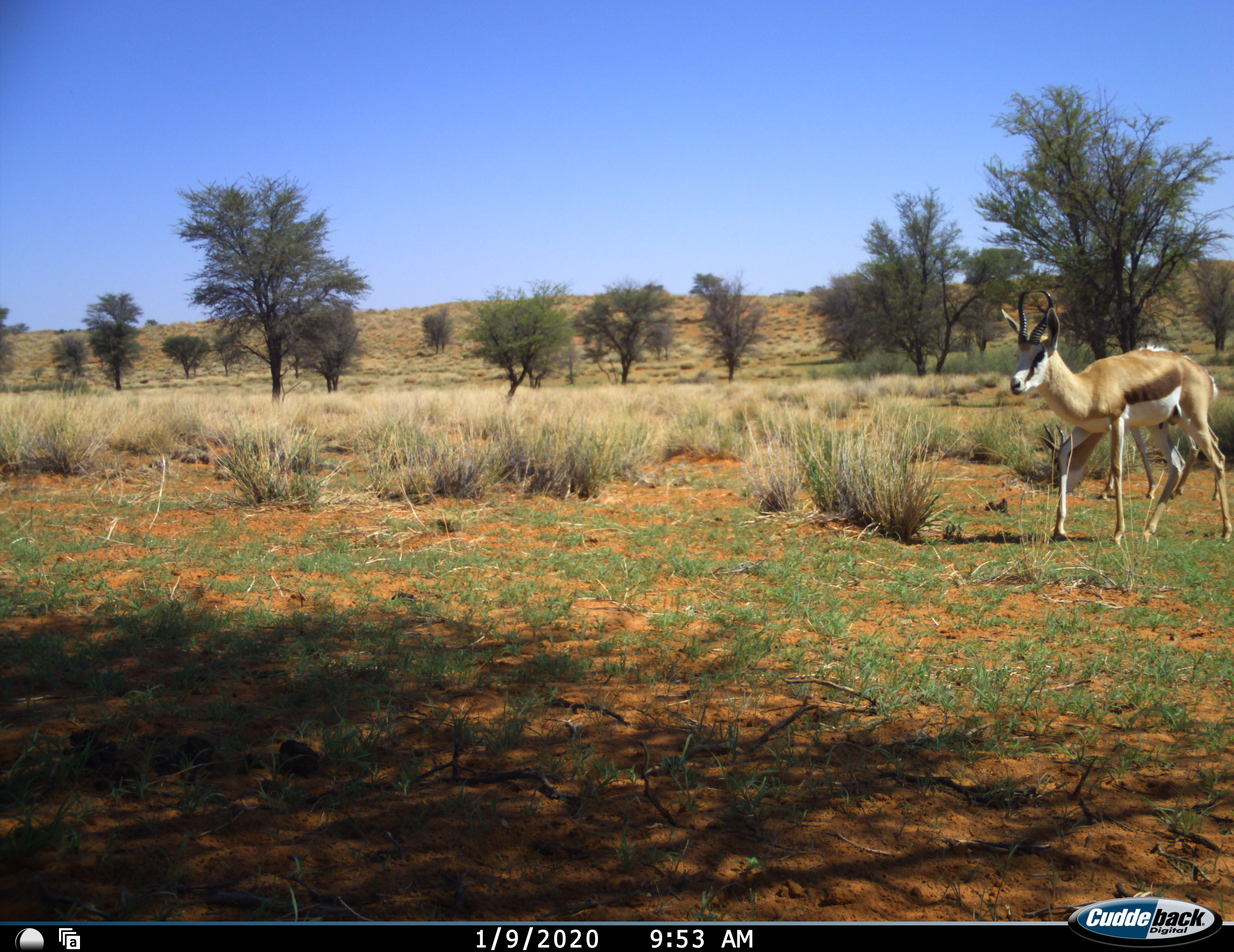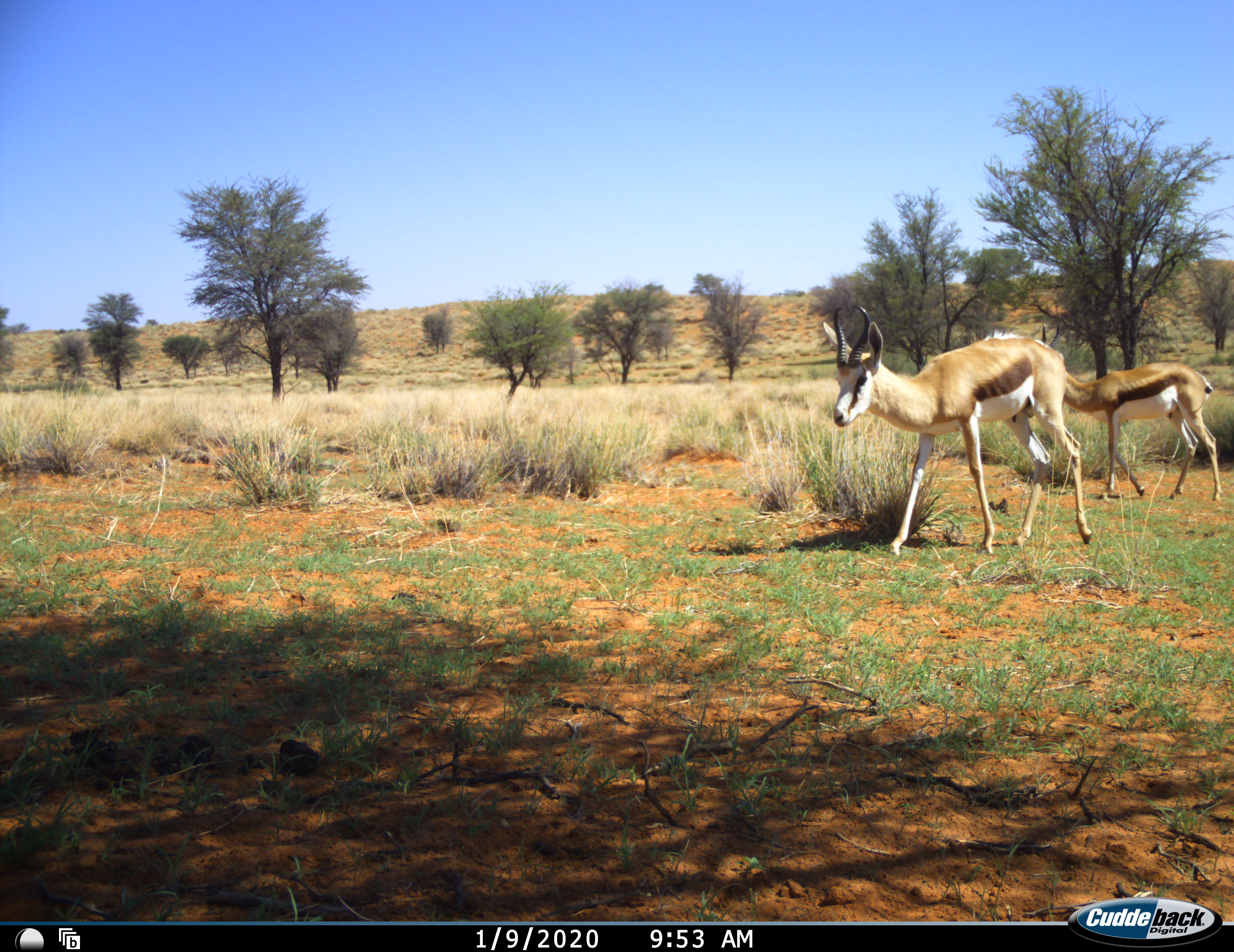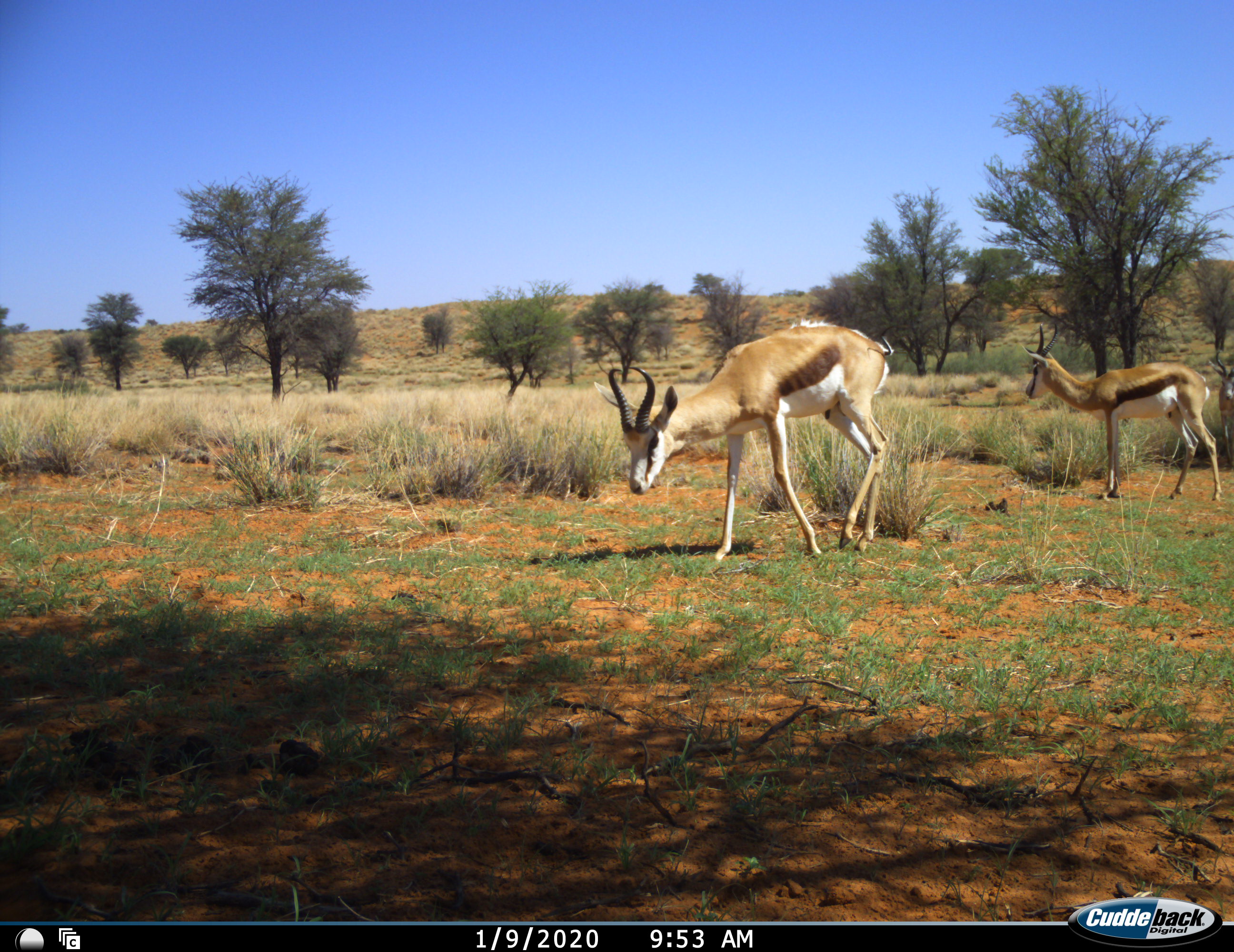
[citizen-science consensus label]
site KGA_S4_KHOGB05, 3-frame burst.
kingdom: Animalia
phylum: Chordata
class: Mammalia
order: Artiodactyla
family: Bovidae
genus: Antidorcas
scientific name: Antidorcas marsupialis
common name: springbok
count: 3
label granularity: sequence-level